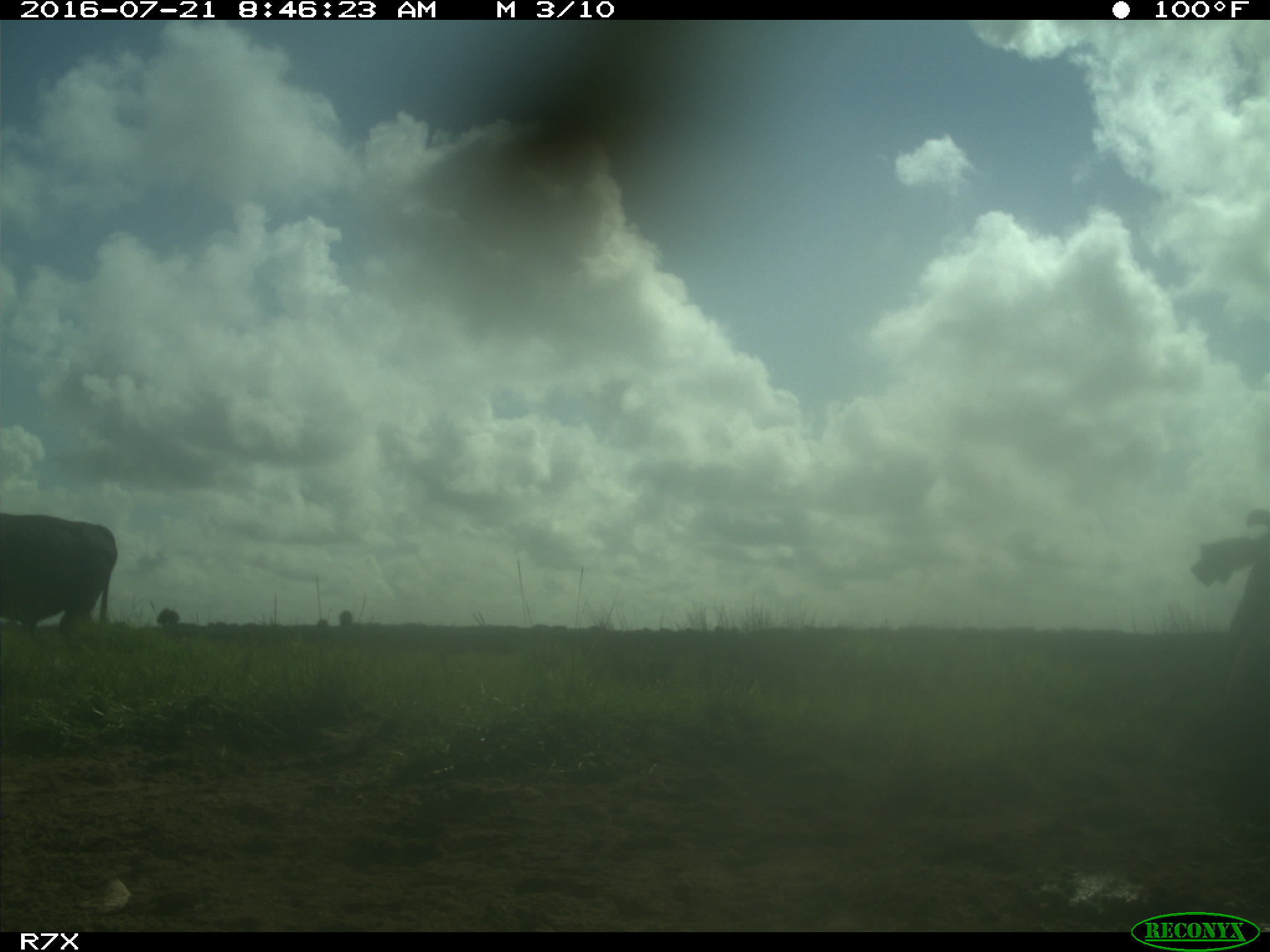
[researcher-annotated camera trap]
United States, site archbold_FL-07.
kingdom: Animalia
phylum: Chordata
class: Mammalia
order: Artiodactyla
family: Bovidae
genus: Bos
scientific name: Bos taurus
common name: domestic cow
Bos taurus (domestic cow).